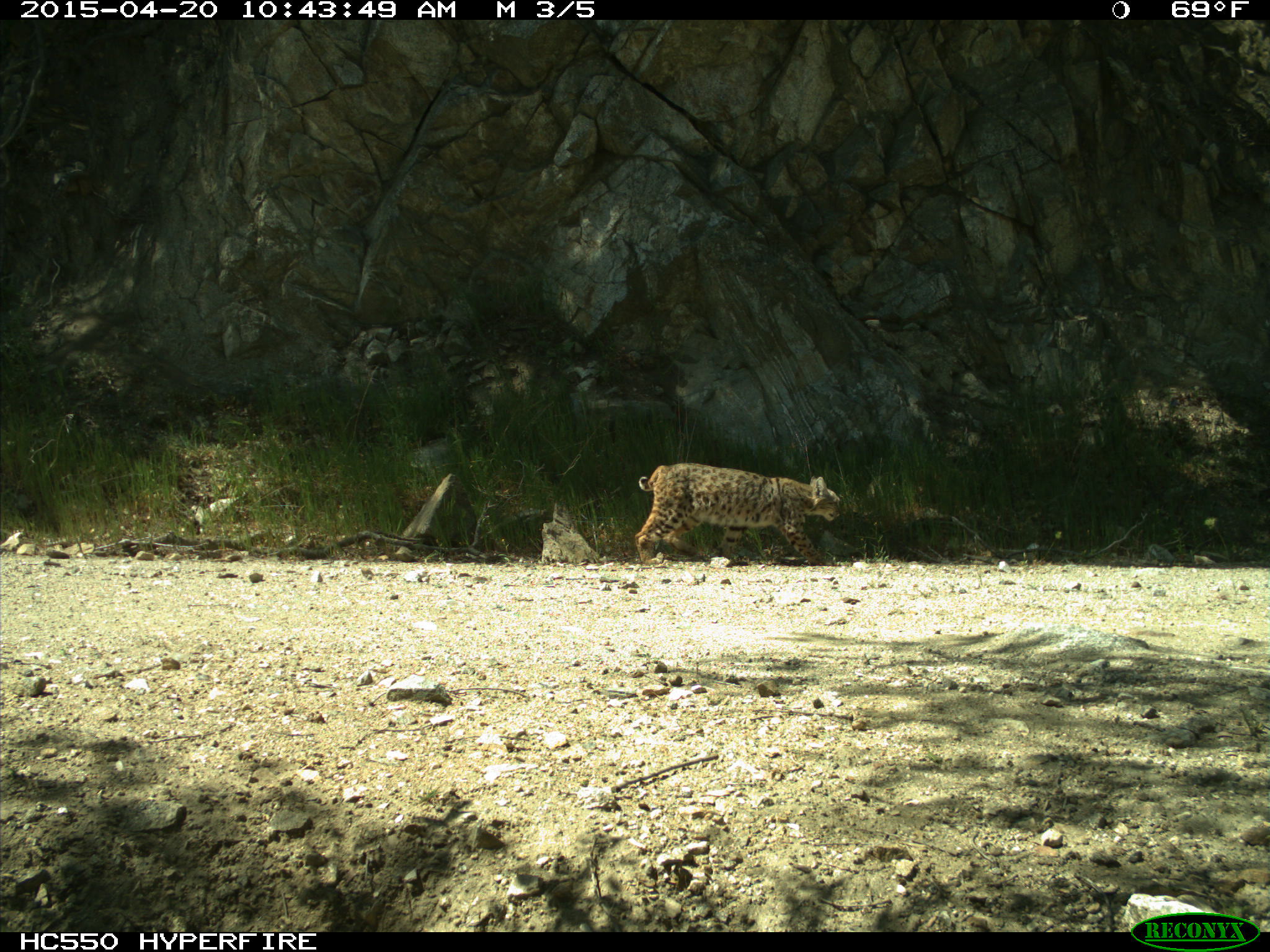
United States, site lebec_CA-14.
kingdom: Animalia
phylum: Chordata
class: Mammalia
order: Carnivora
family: Felidae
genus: Lynx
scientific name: Lynx rufus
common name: bobcat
Lynx rufus (bobcat).